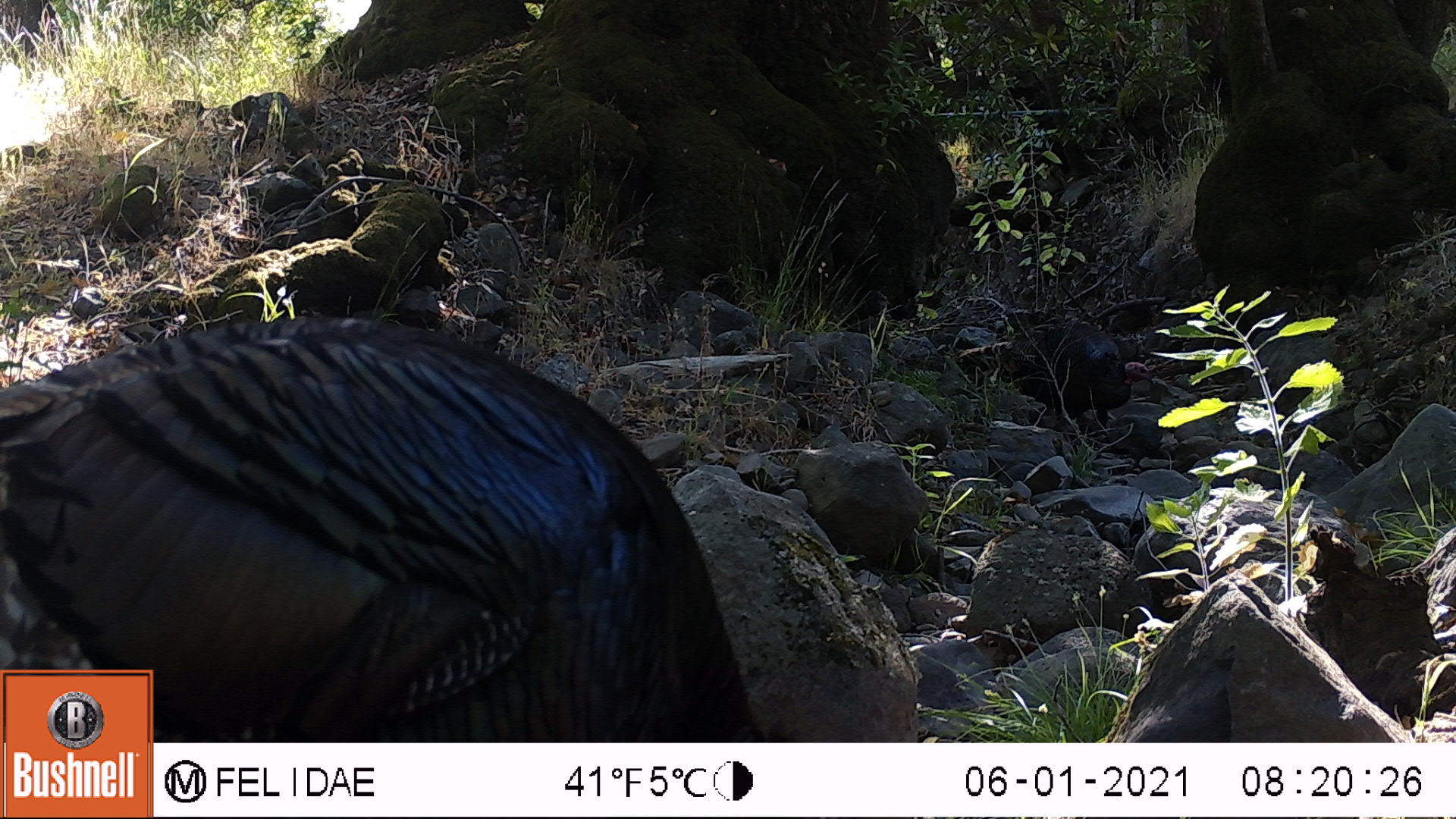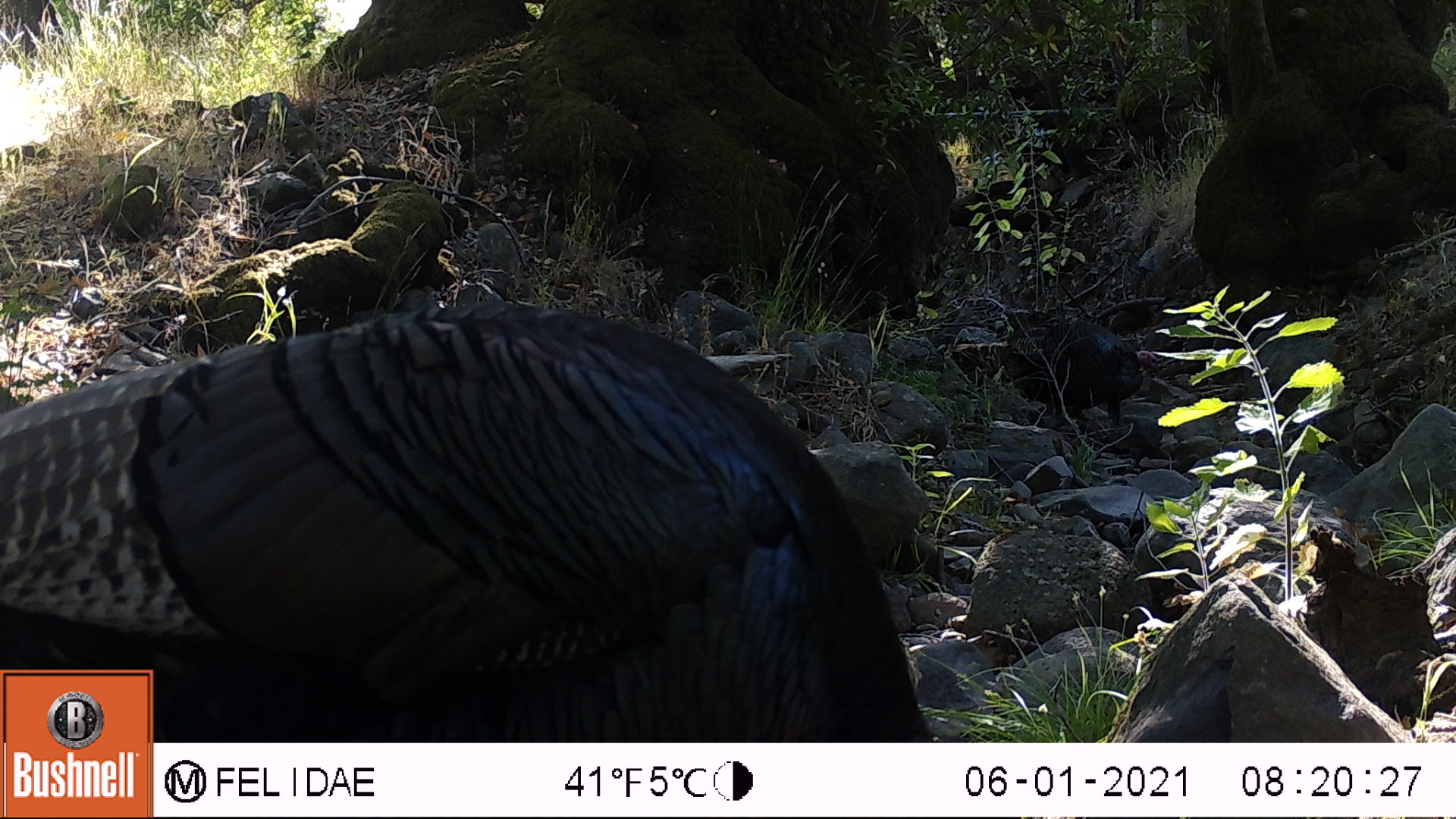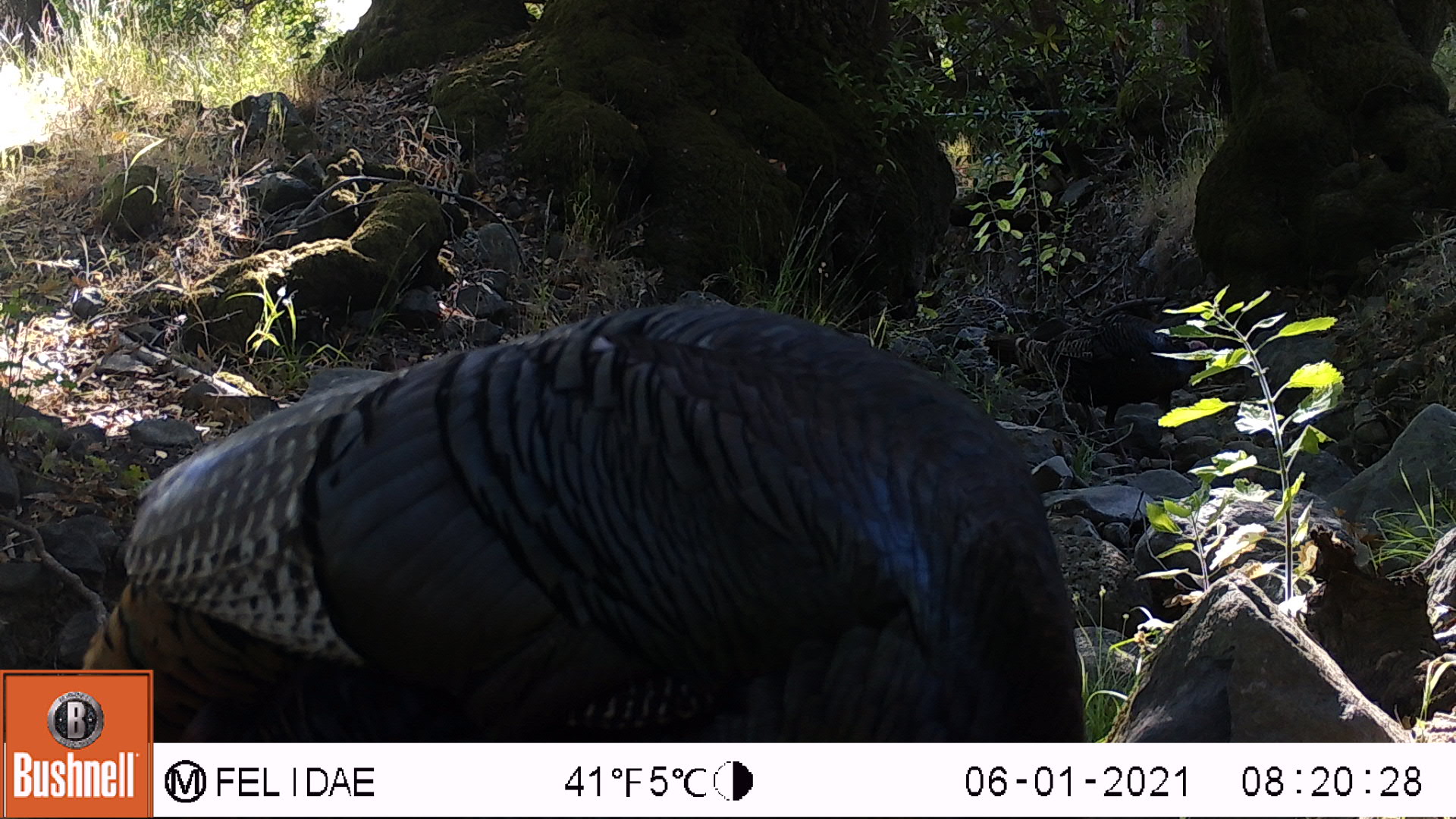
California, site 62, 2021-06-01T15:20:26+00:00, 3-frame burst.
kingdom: Animalia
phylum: Chordata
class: Aves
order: Galliformes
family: Phasianidae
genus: Meleagris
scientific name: Meleagris gallopavo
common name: turkey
Turkey (Meleagris gallopavo).